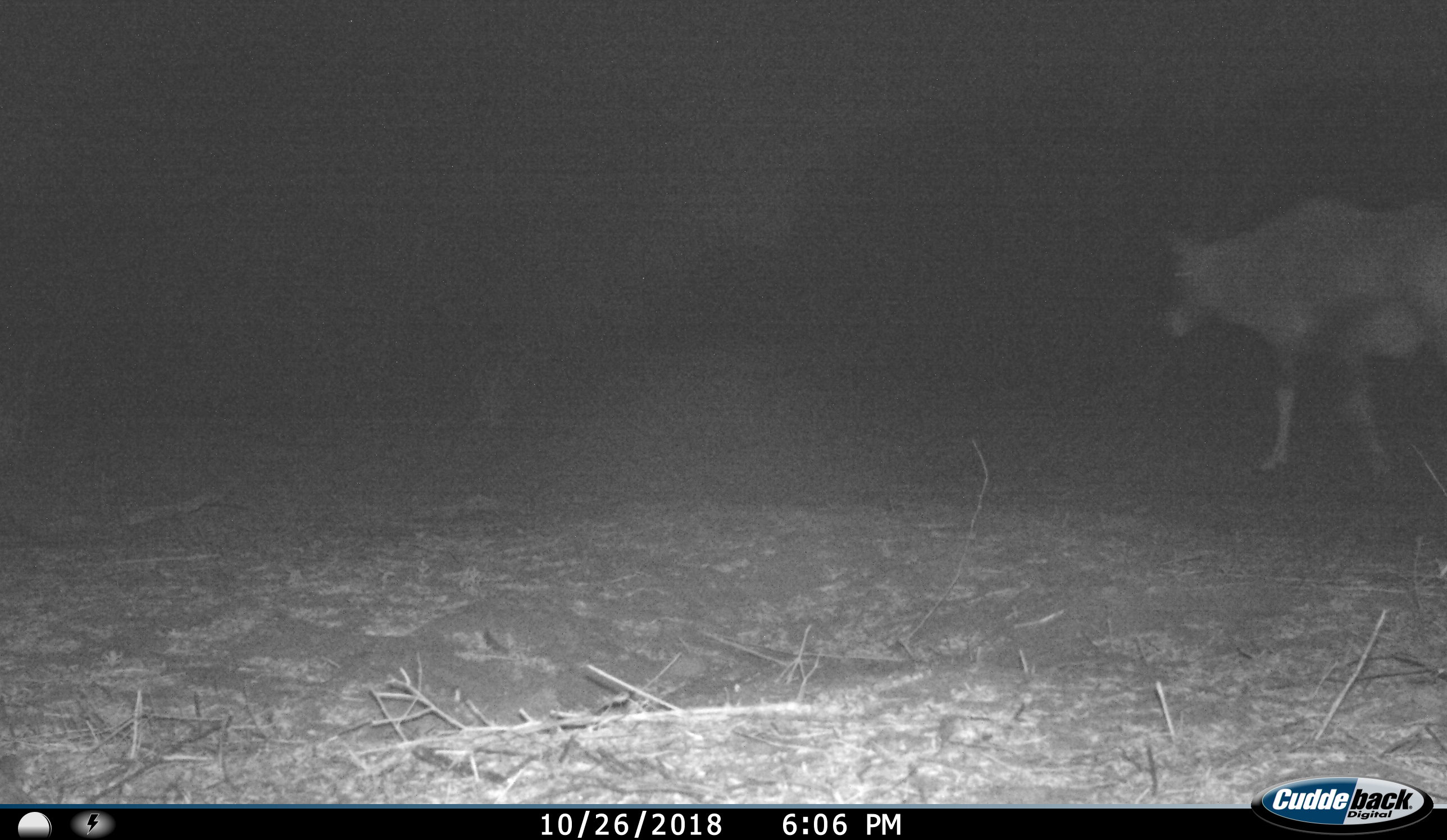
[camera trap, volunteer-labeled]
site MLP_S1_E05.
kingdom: Animalia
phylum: Chordata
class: Mammalia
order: Artiodactyla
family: Bovidae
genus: Oryx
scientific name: Oryx gazella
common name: gemsbok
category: oryx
Oryx (gemsbok) (Oryx gazella), count 1. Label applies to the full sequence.